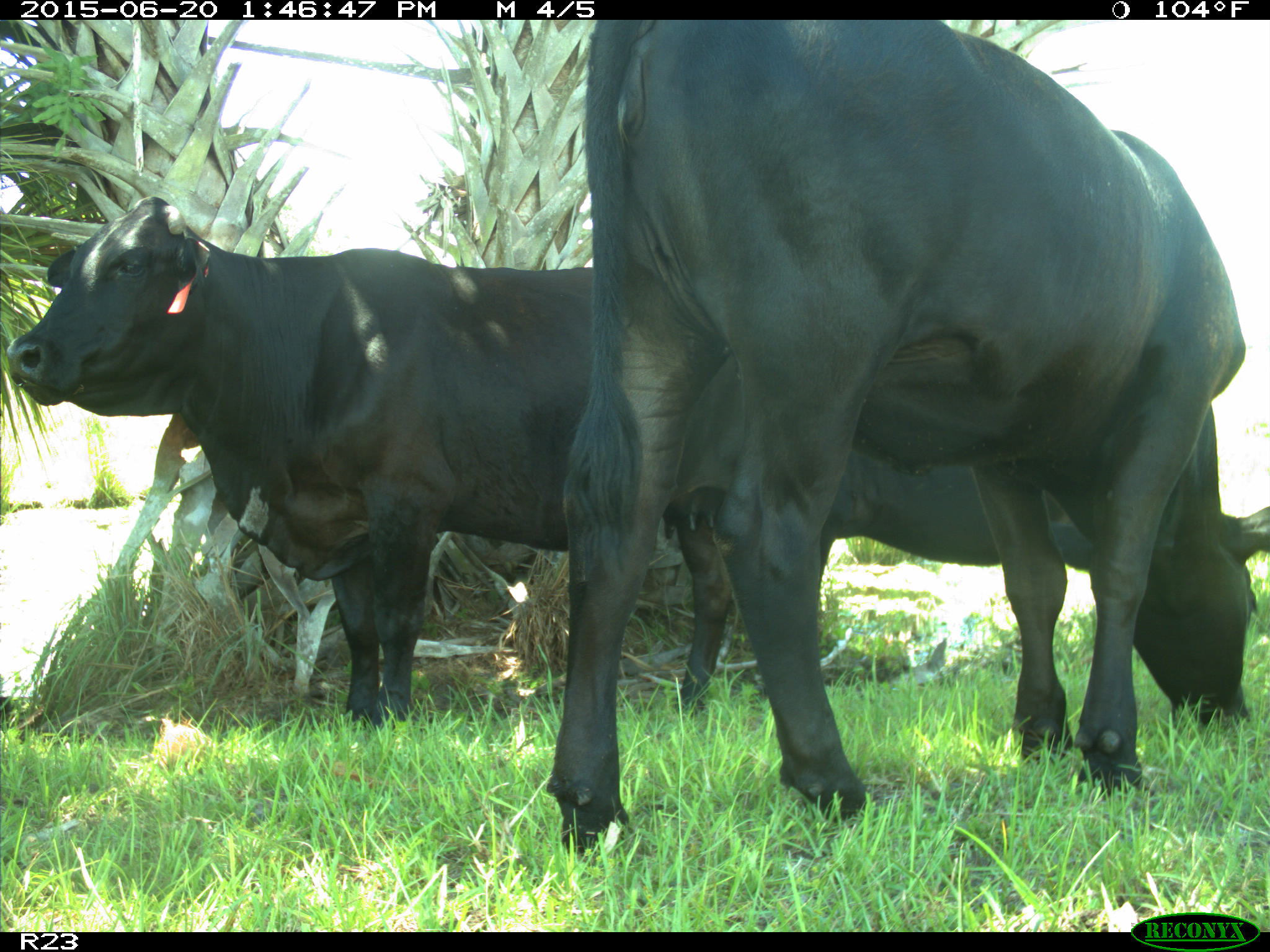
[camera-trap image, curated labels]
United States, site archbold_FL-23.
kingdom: Animalia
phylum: Chordata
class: Mammalia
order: Artiodactyla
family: Bovidae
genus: Bos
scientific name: Bos taurus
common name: domestic cow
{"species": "Bos taurus (domestic cow)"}